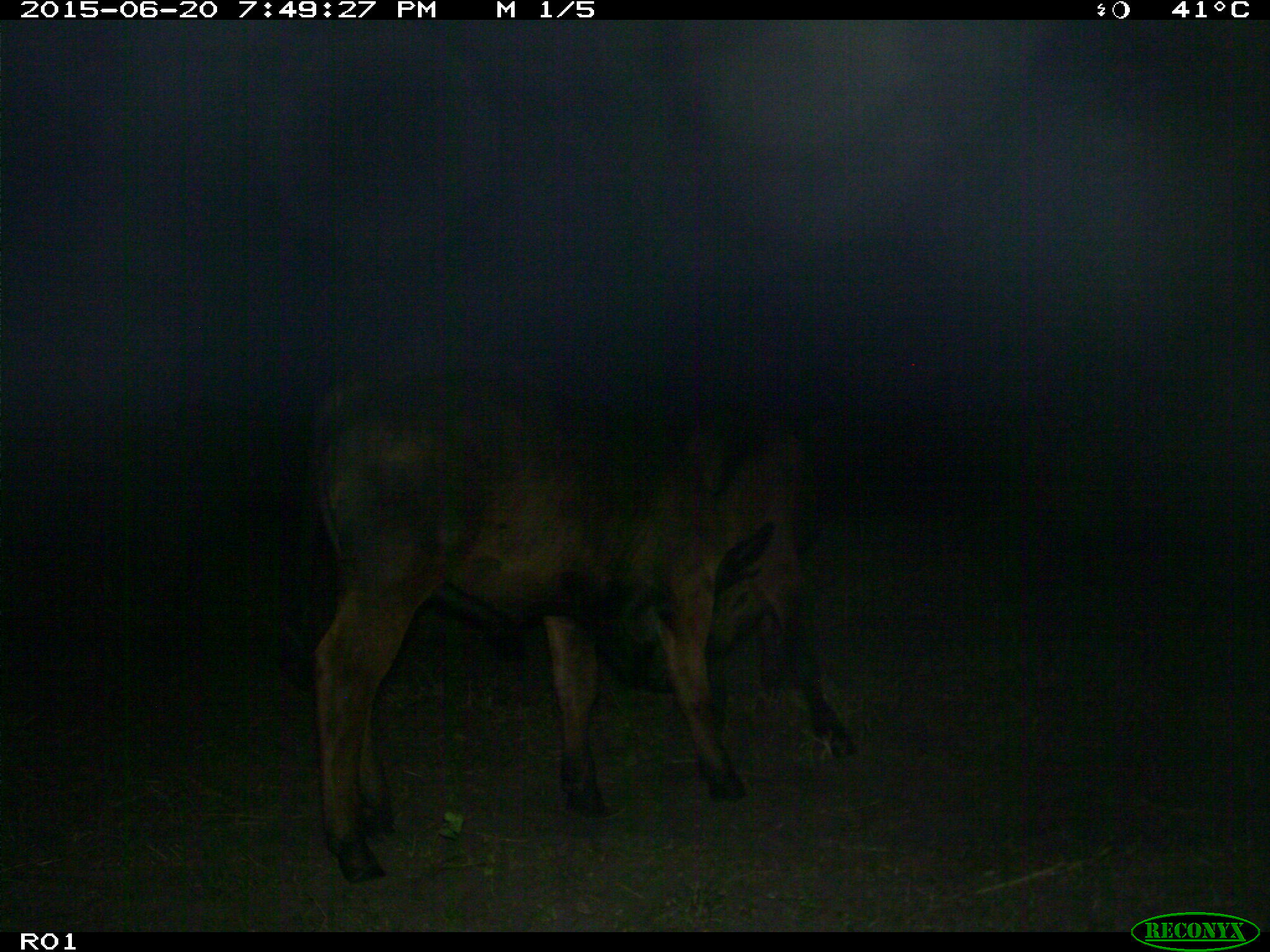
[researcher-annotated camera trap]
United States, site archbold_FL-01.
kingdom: Animalia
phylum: Chordata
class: Mammalia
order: Artiodactyla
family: Bovidae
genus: Bos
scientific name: Bos taurus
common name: domestic cow